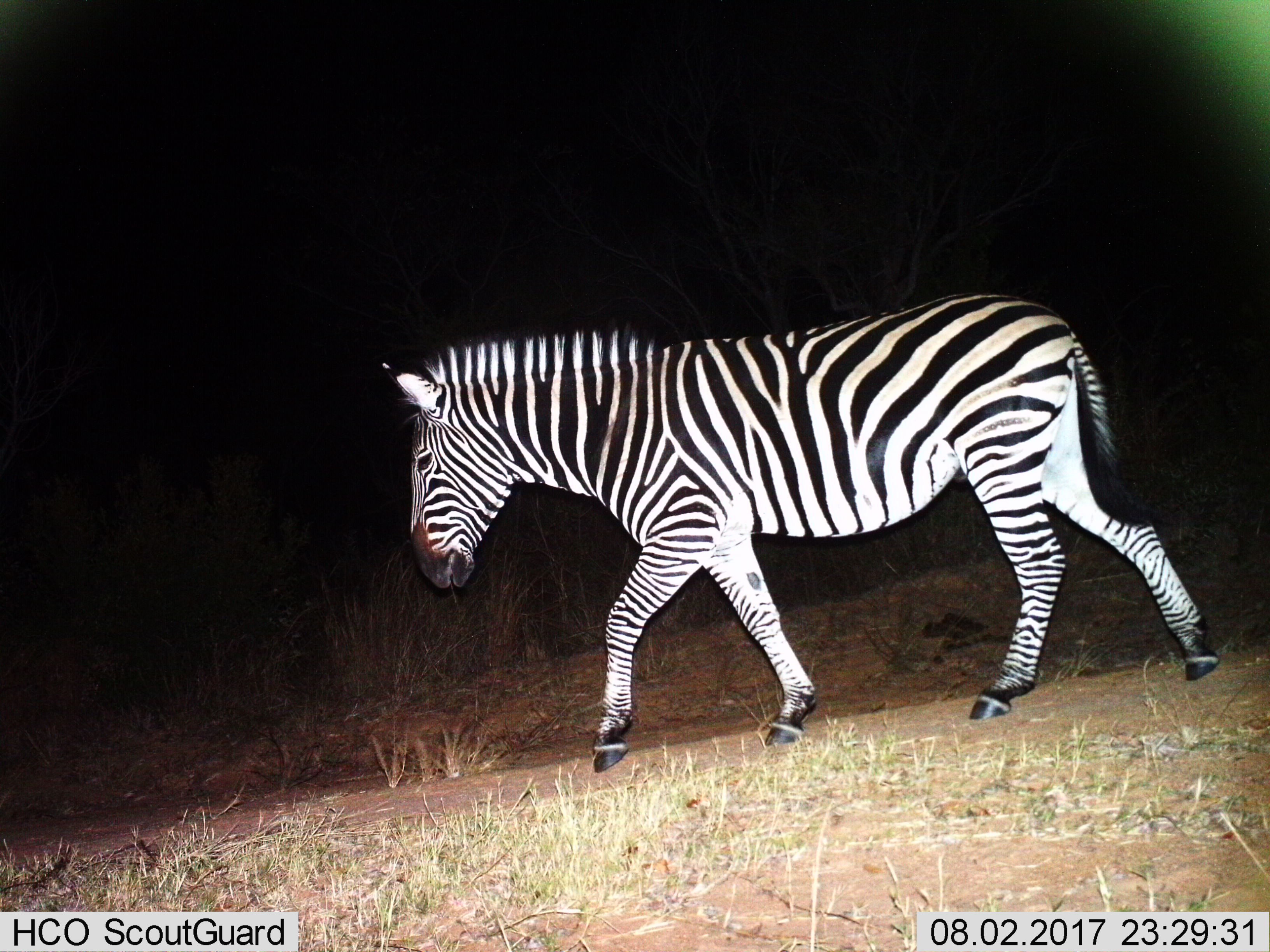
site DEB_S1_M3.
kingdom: Animalia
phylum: Chordata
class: Mammalia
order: Perissodactyla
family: Equidae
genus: Equus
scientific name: Equus quagga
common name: plains zebra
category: zebraplains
Zebraplains (plains zebra) (Equus quagga), count 1. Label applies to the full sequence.